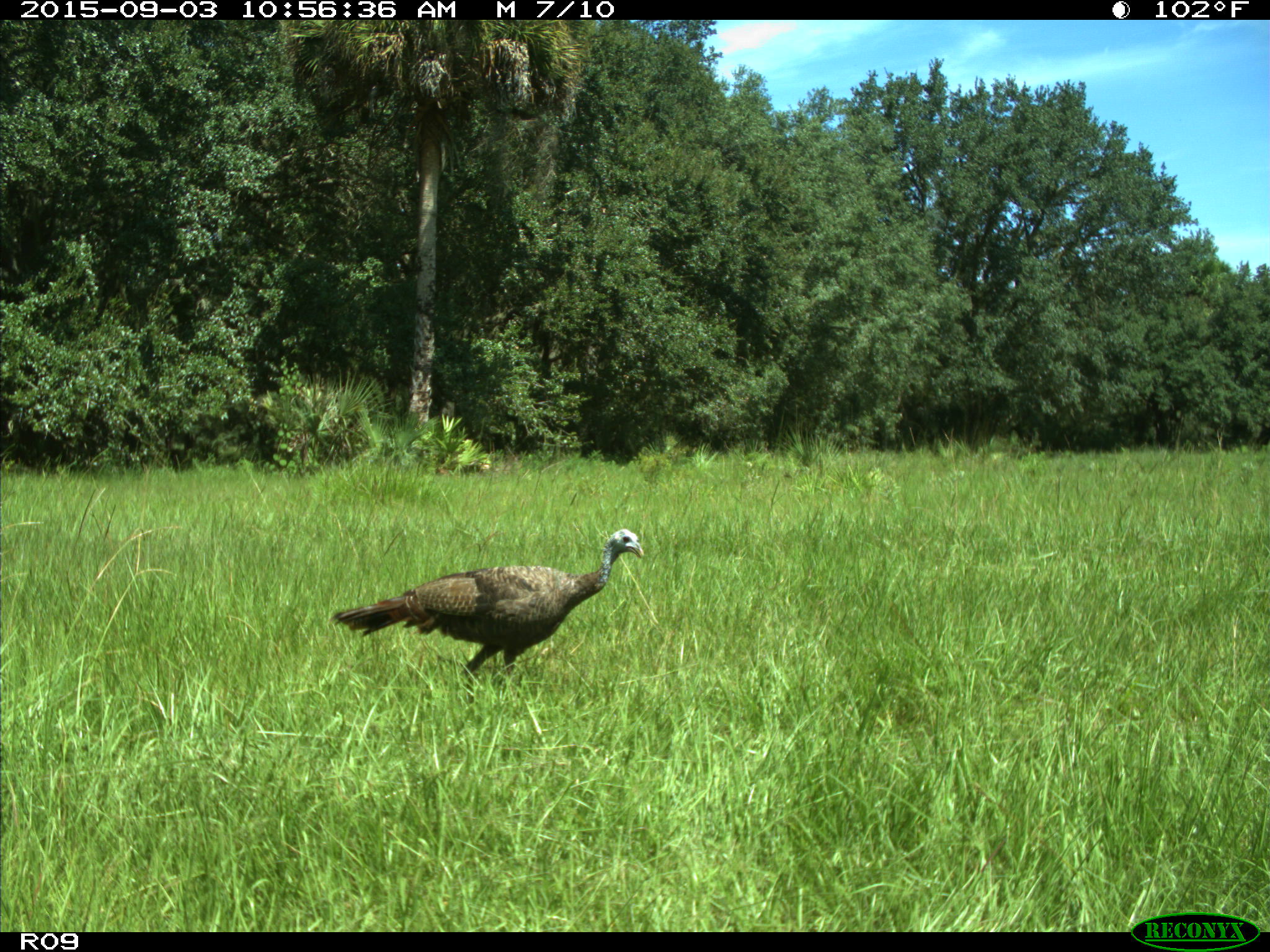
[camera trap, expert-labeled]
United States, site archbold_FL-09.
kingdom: Animalia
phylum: Chordata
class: Aves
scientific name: Aves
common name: birds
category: unidentified bird